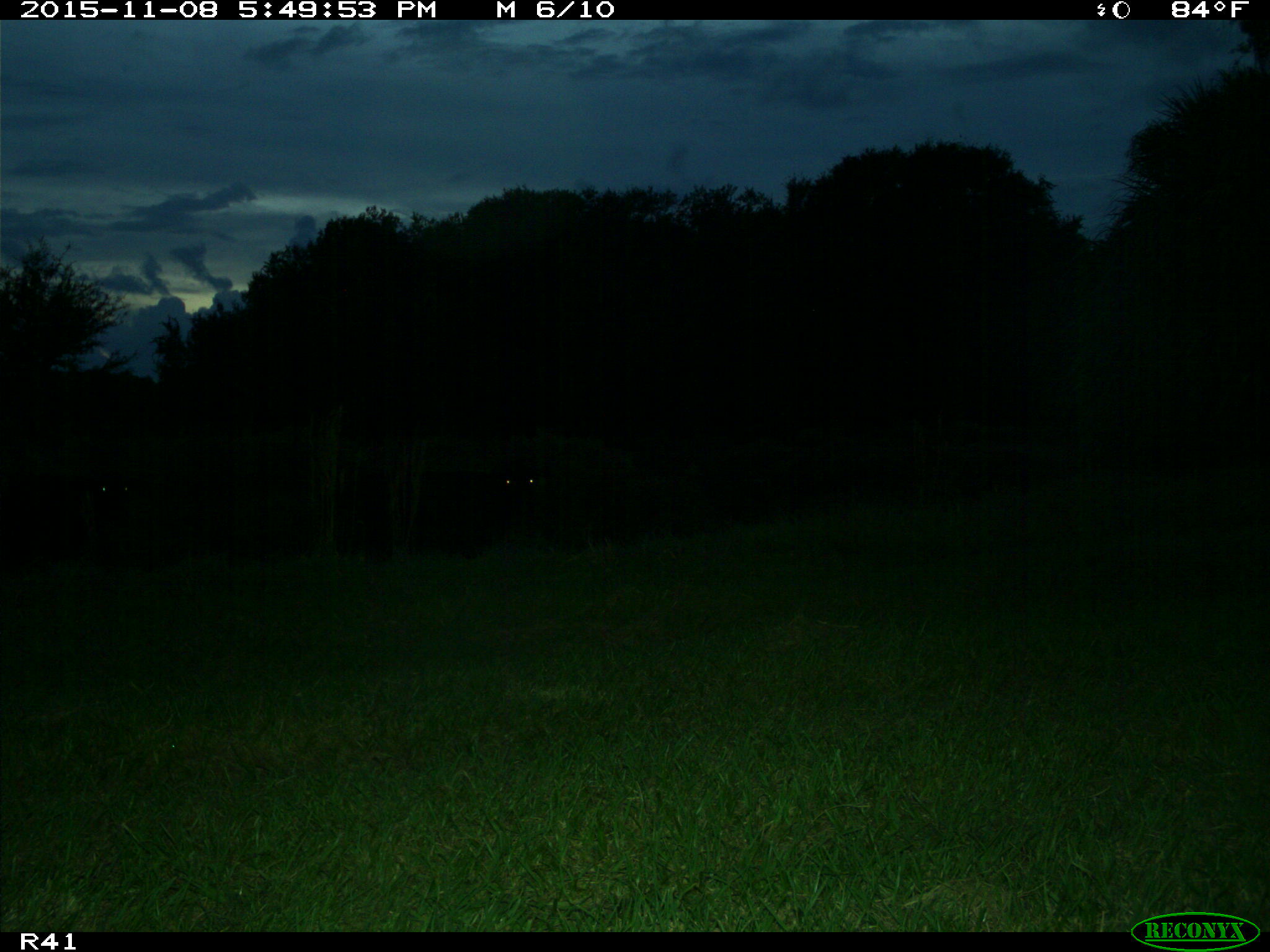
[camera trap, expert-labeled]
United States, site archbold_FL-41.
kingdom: Animalia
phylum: Chordata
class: Mammalia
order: Artiodactyla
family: Bovidae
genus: Bos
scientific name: Bos taurus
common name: domestic cow